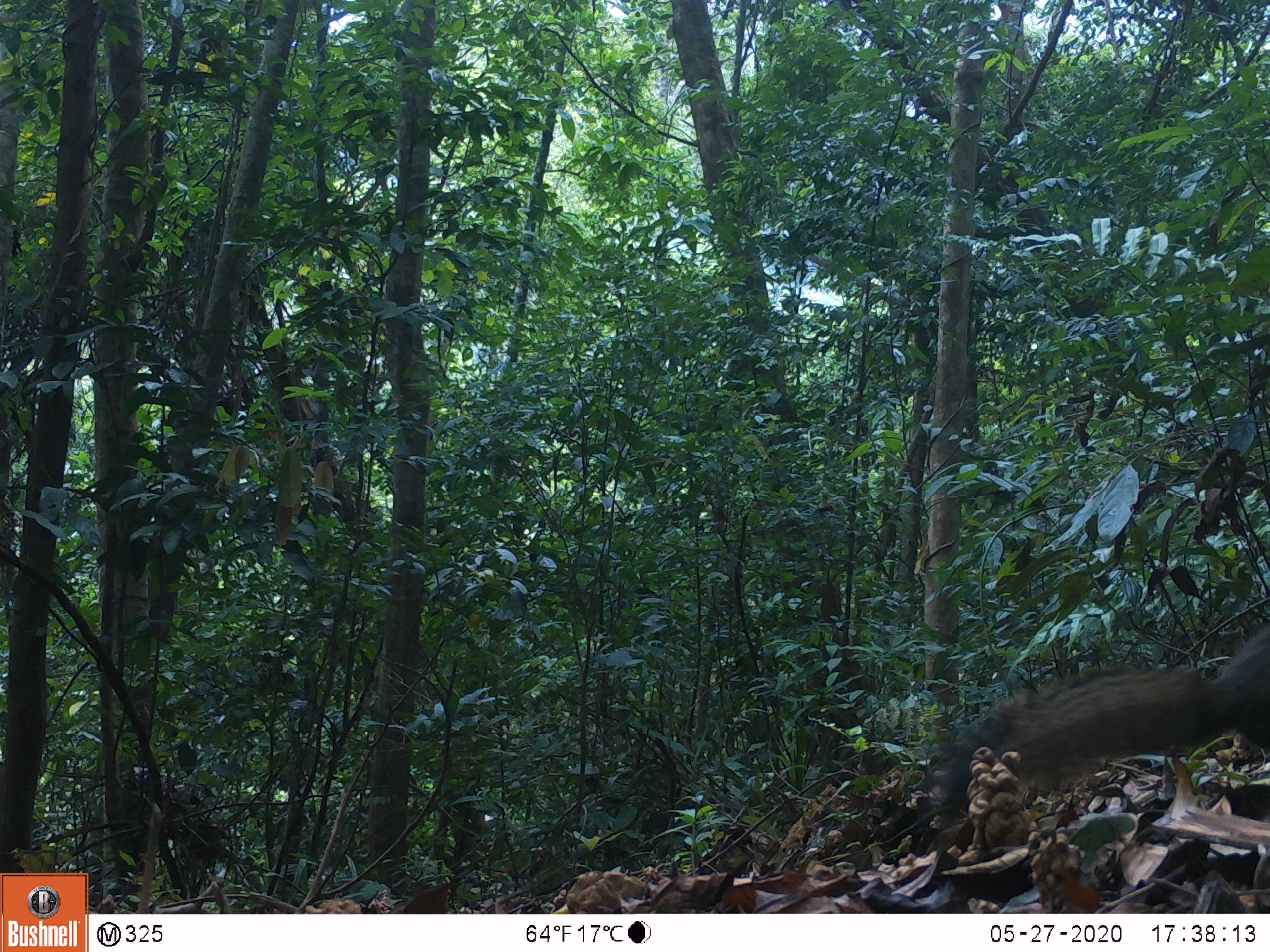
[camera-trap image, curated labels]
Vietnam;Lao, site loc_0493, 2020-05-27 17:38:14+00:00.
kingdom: Animalia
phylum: Chordata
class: Mammalia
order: Rodentia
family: Sciuridae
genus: Callosciurus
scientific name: Callosciurus erythraeus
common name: pallas's squirrel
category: pallass squirrel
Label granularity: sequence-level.